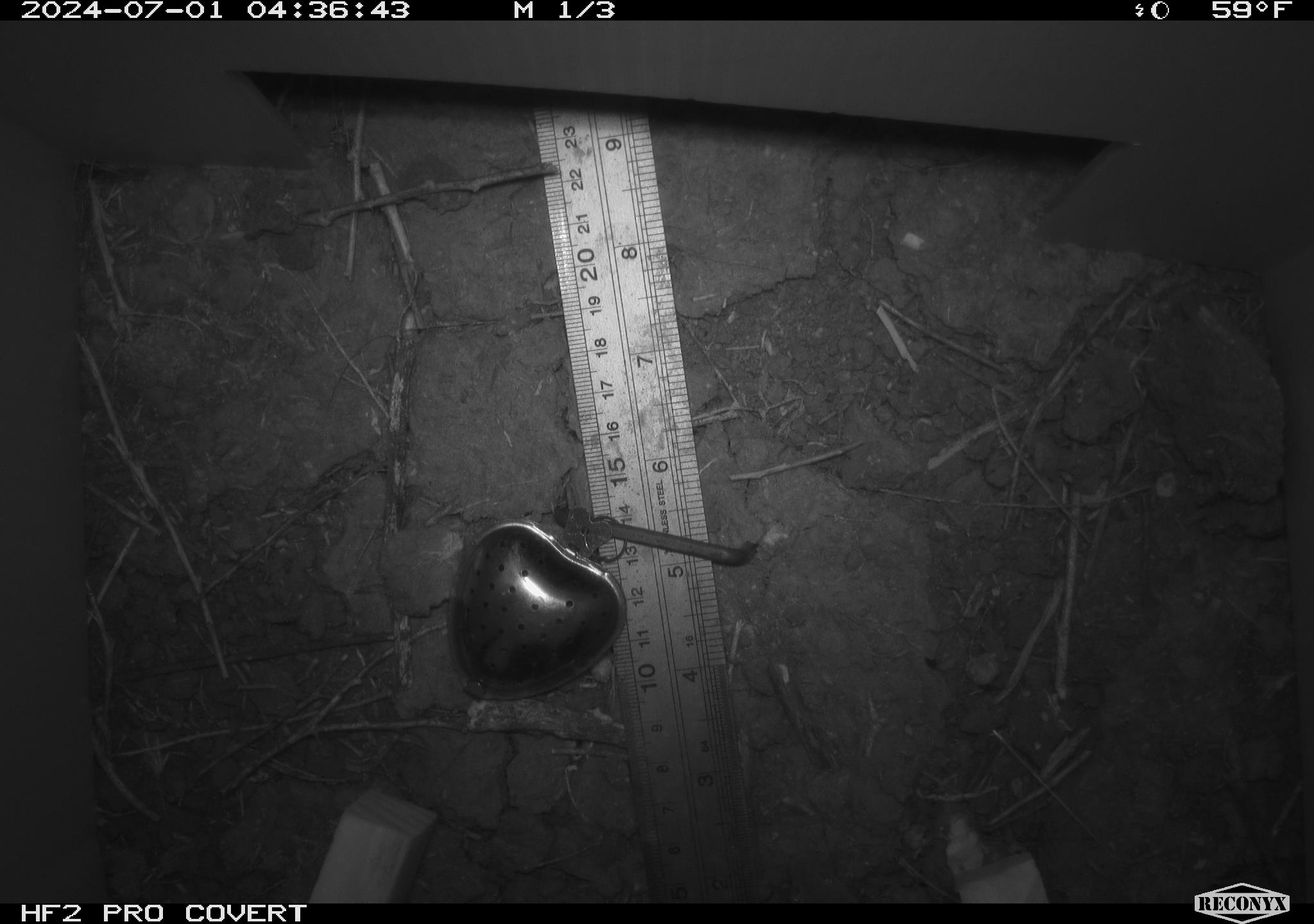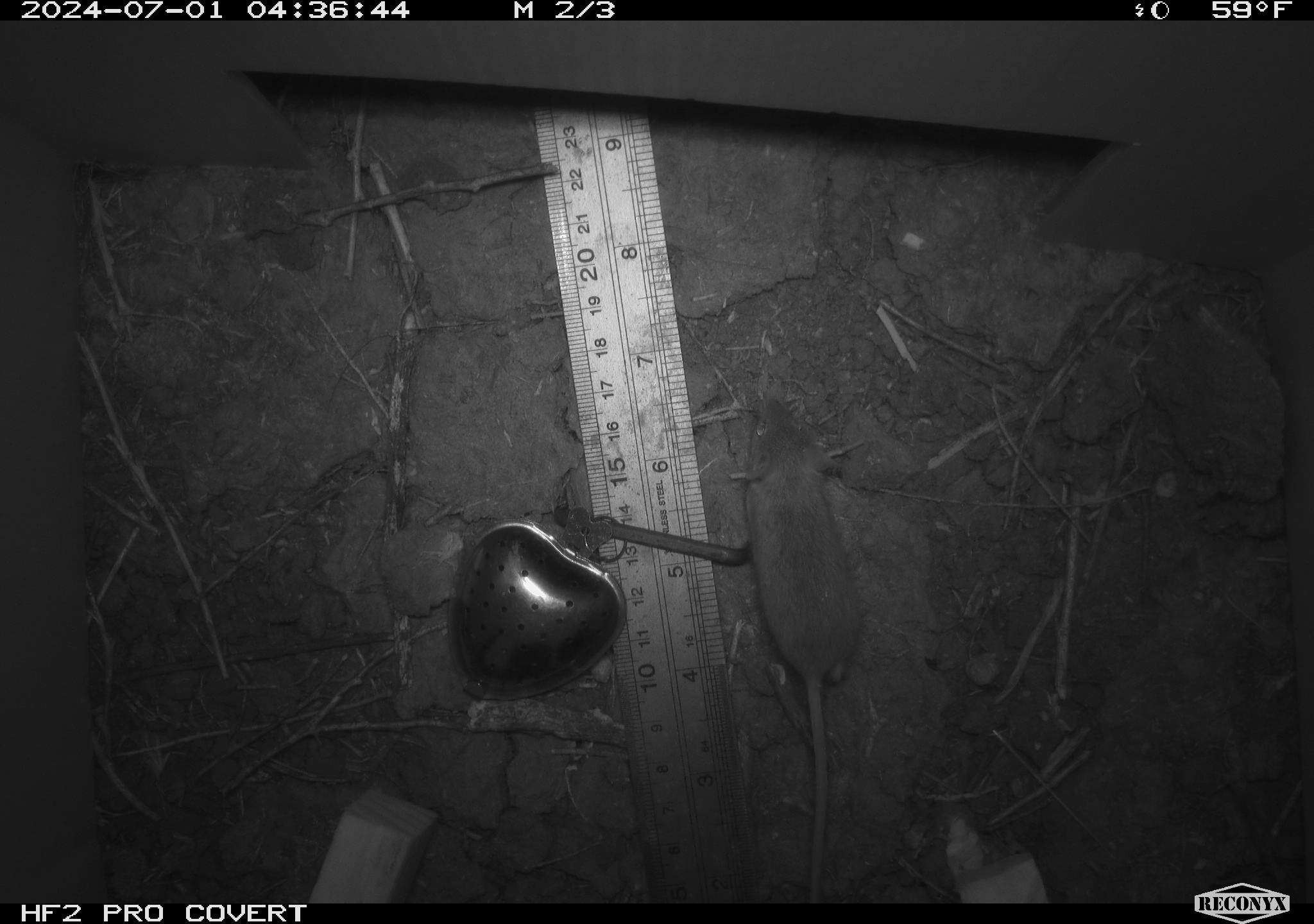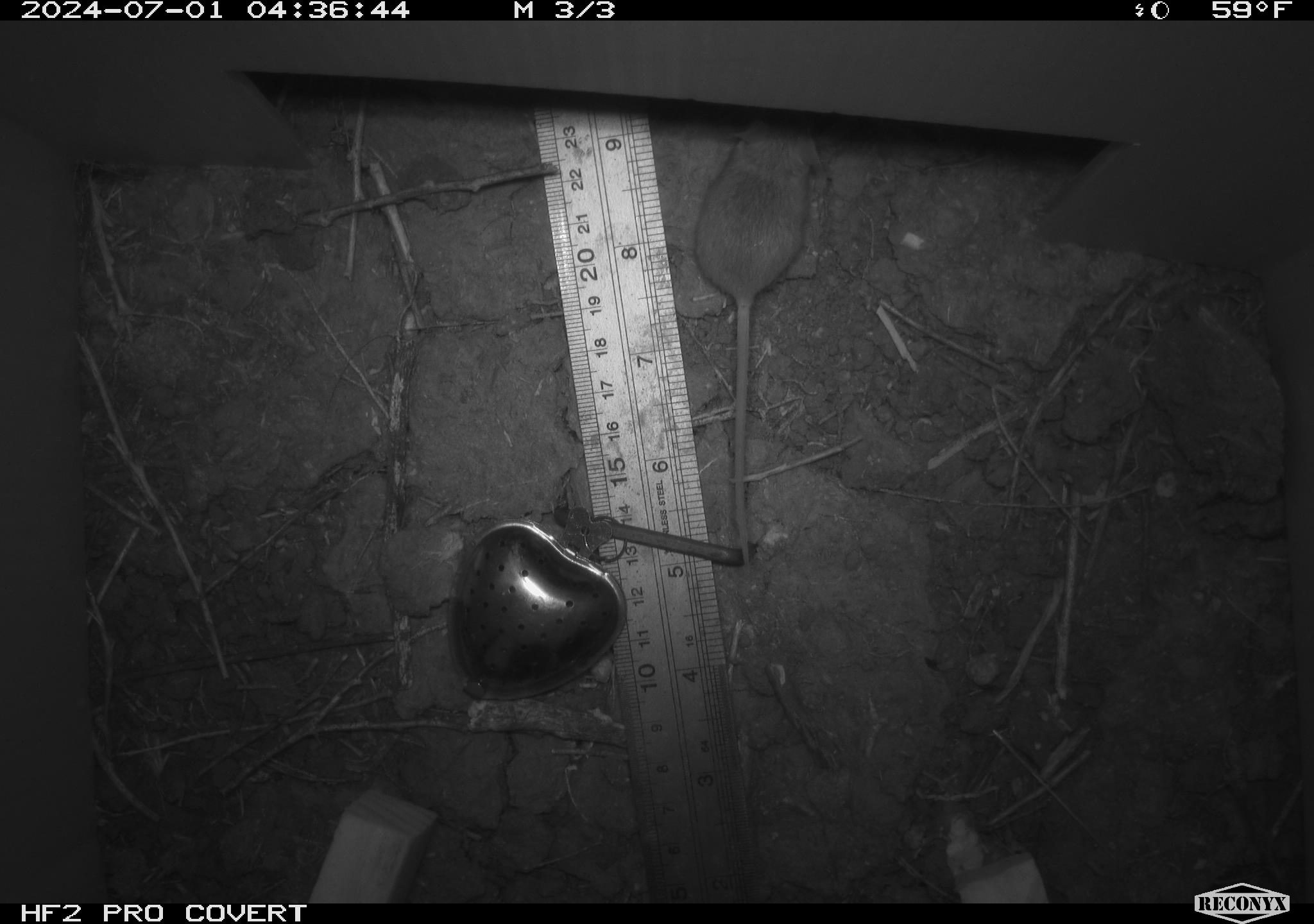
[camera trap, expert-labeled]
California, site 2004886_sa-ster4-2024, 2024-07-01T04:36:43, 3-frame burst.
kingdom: Animalia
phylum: Chordata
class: Mammalia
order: Rodentia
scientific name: Rodentia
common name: mouse species